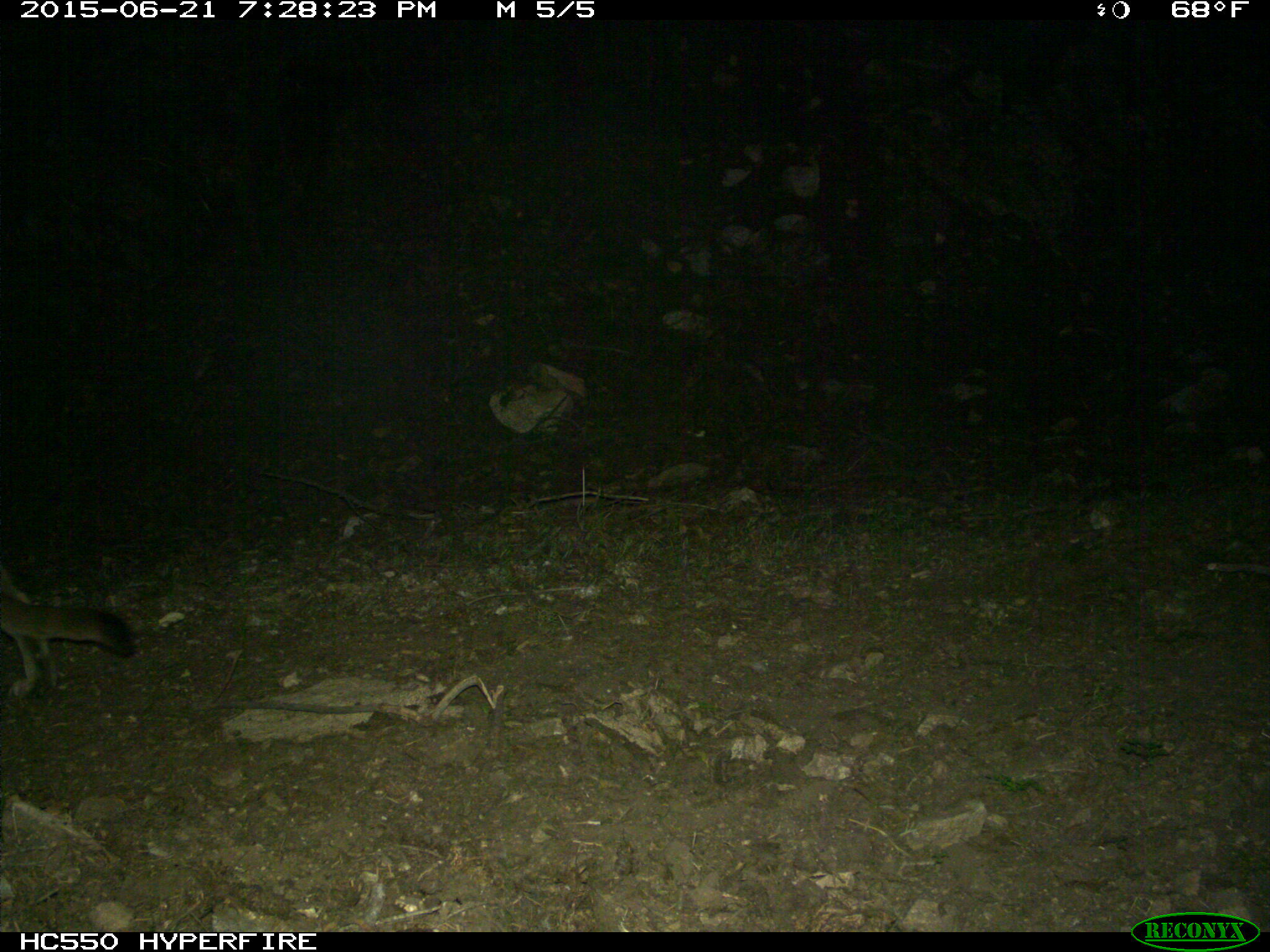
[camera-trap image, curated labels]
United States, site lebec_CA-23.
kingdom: Animalia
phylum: Chordata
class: Mammalia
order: Carnivora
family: Felidae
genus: Puma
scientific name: Puma concolor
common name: mountain lion